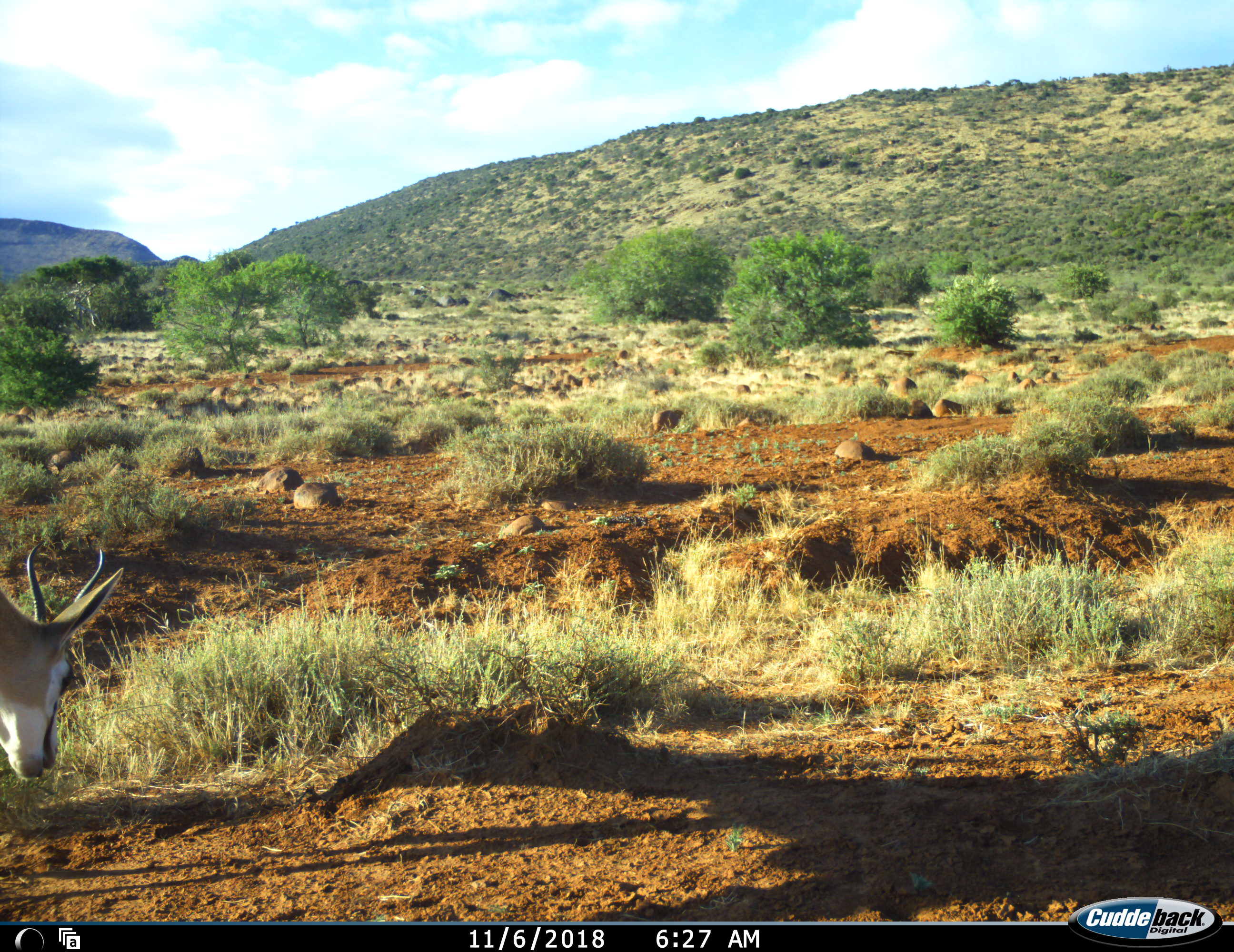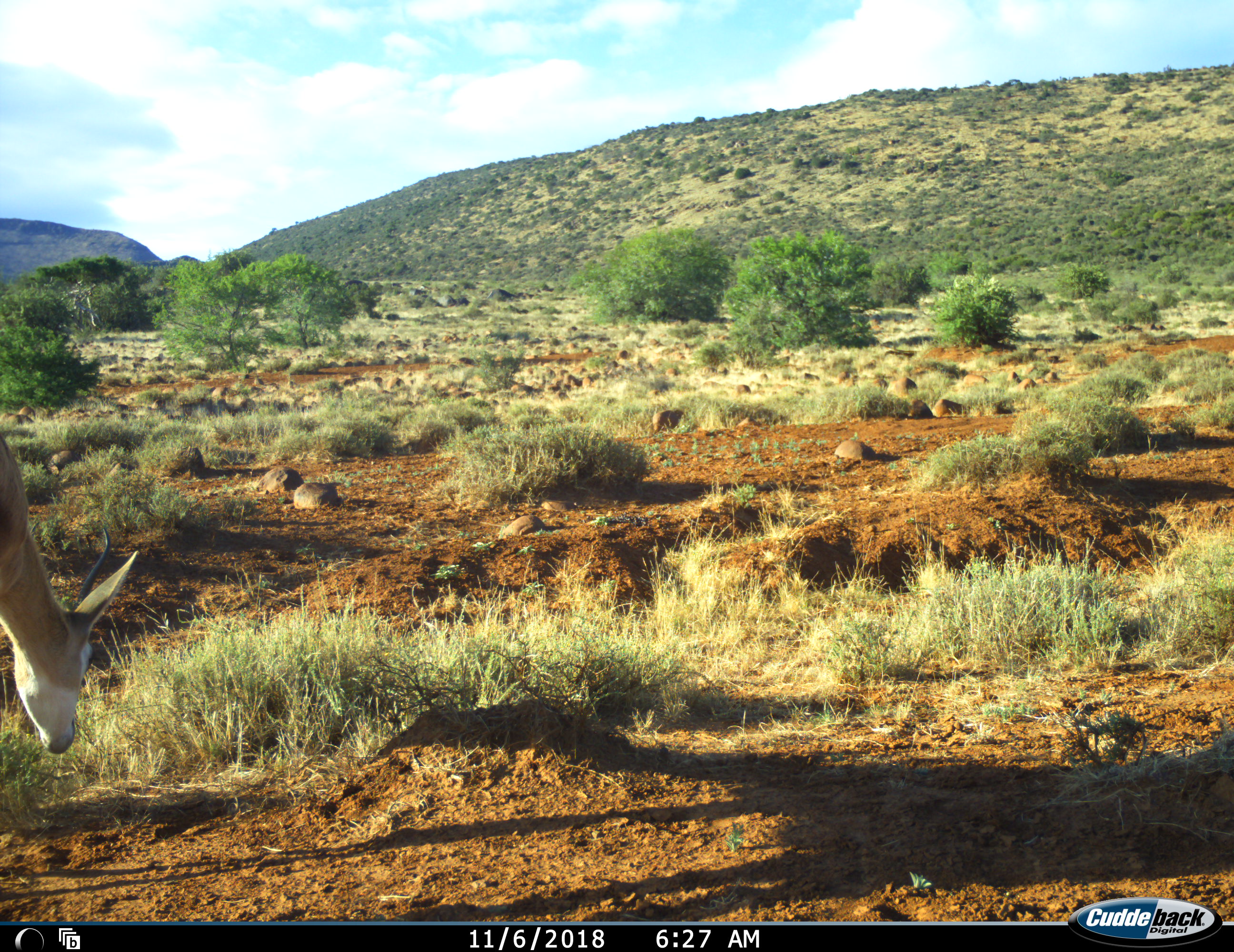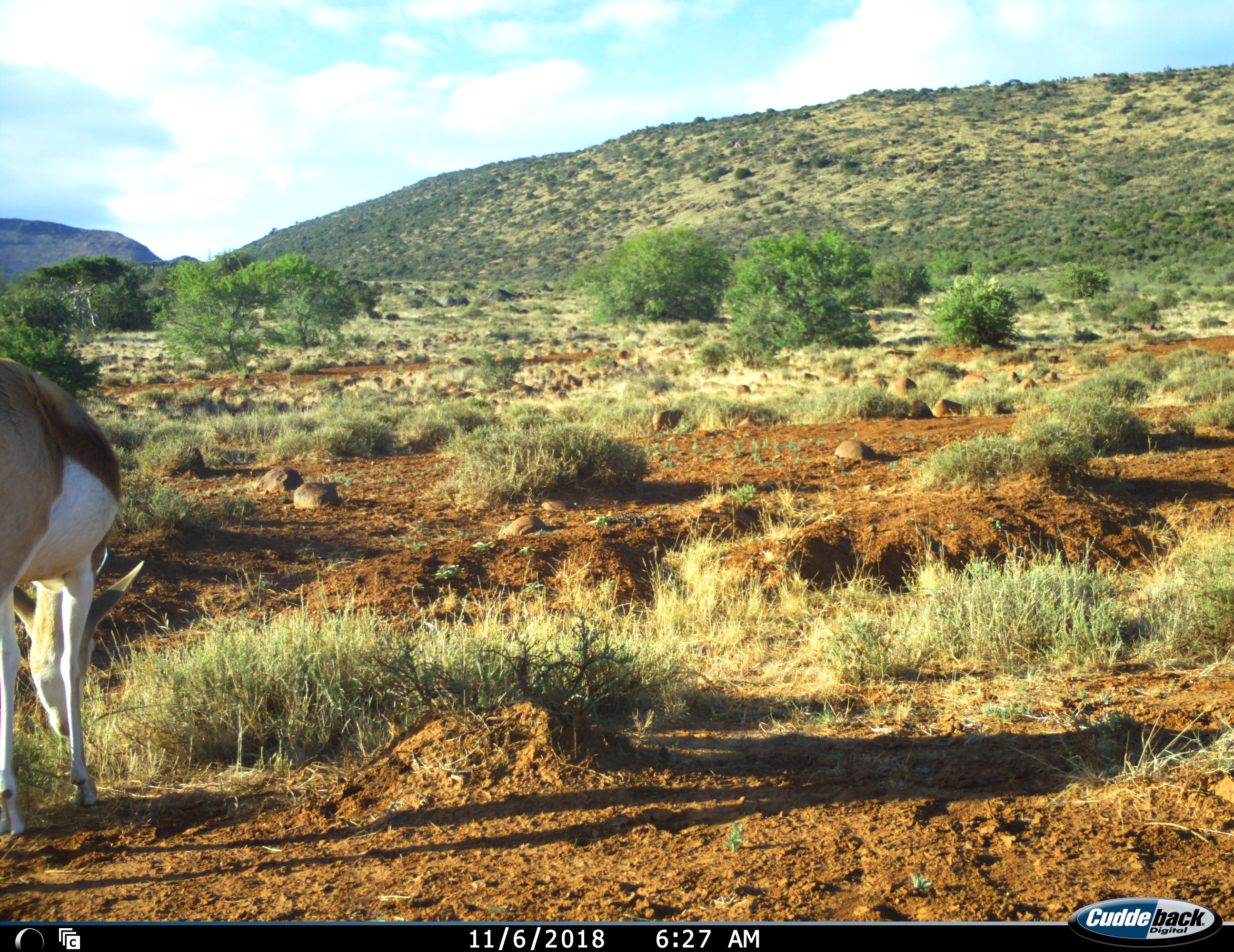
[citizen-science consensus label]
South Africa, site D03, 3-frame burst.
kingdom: Animalia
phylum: Chordata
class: Mammalia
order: Artiodactyla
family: Bovidae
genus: Antidorcas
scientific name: Antidorcas marsupialis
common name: springbok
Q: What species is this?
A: Springbok (Antidorcas marsupialis).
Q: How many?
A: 1.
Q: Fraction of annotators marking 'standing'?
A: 11%.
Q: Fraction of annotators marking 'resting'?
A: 0%.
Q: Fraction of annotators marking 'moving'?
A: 44%.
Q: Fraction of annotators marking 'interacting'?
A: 0%.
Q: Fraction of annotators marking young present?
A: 0%.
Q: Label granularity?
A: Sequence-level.